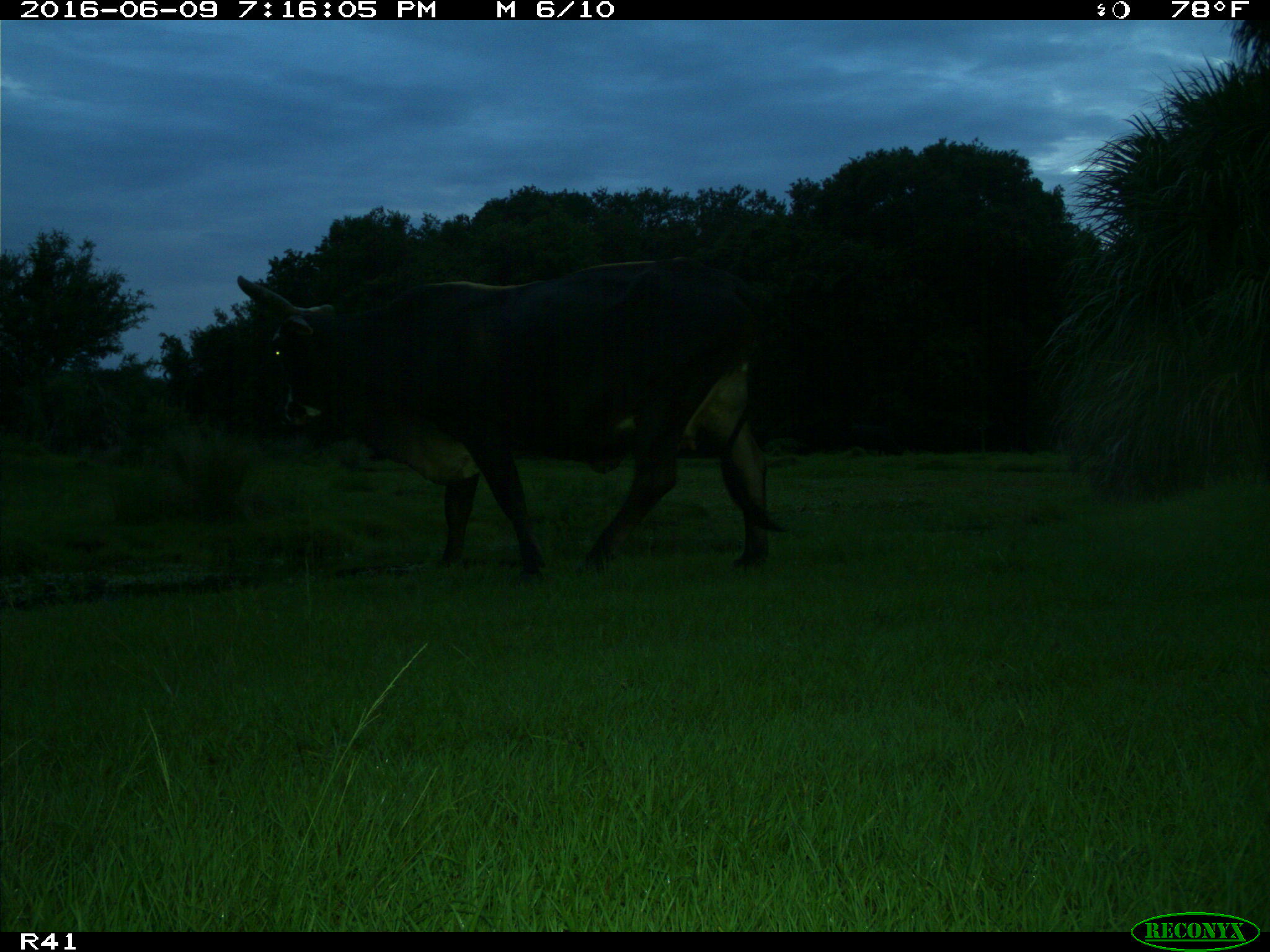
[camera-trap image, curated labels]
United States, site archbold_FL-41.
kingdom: Animalia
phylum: Chordata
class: Mammalia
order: Artiodactyla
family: Bovidae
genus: Bos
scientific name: Bos taurus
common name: domestic cow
Bos taurus (domestic cow).